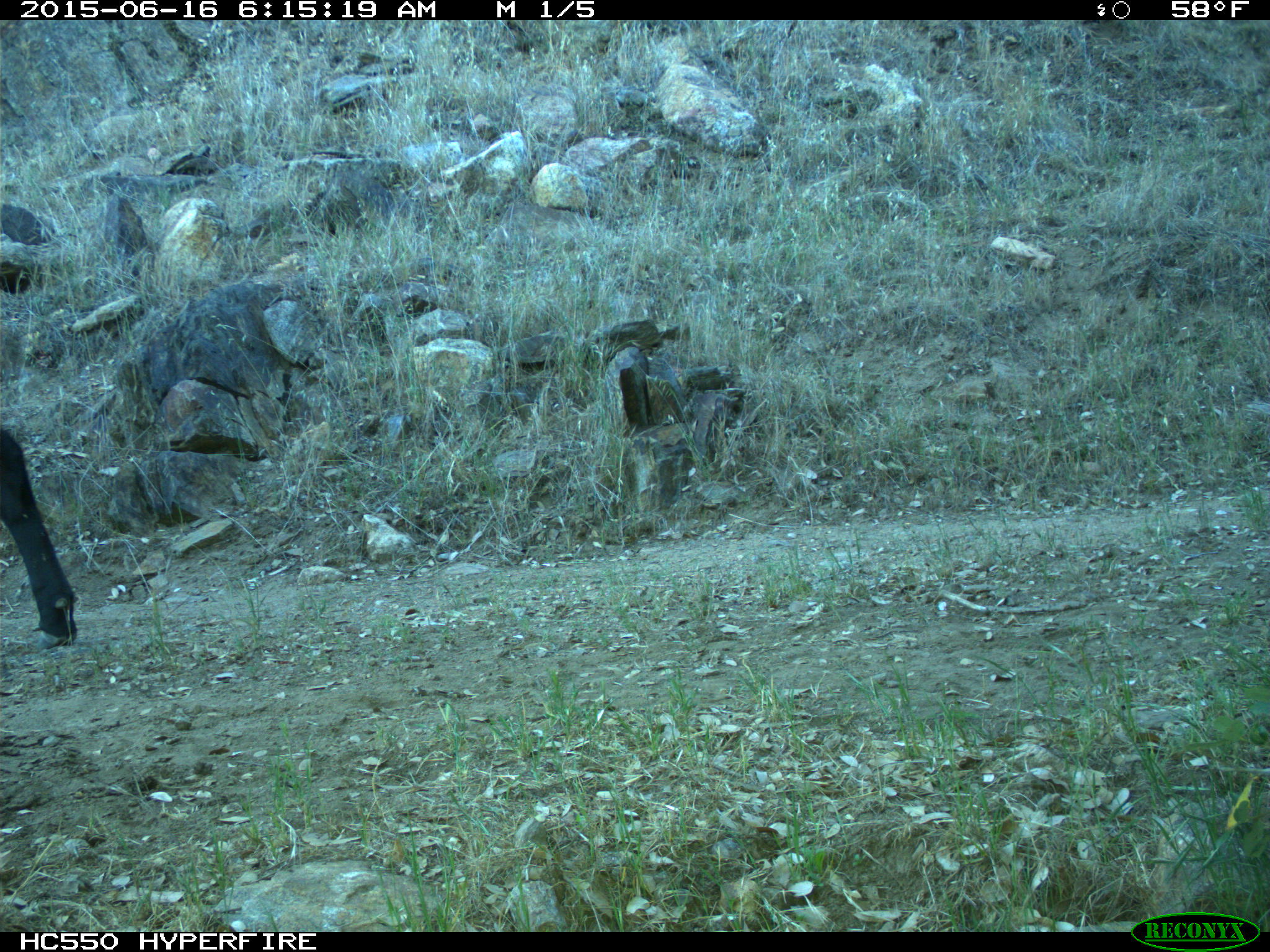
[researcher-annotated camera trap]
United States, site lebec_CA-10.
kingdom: Animalia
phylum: Chordata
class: Mammalia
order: Artiodactyla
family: Bovidae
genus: Bos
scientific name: Bos taurus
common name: domestic cow